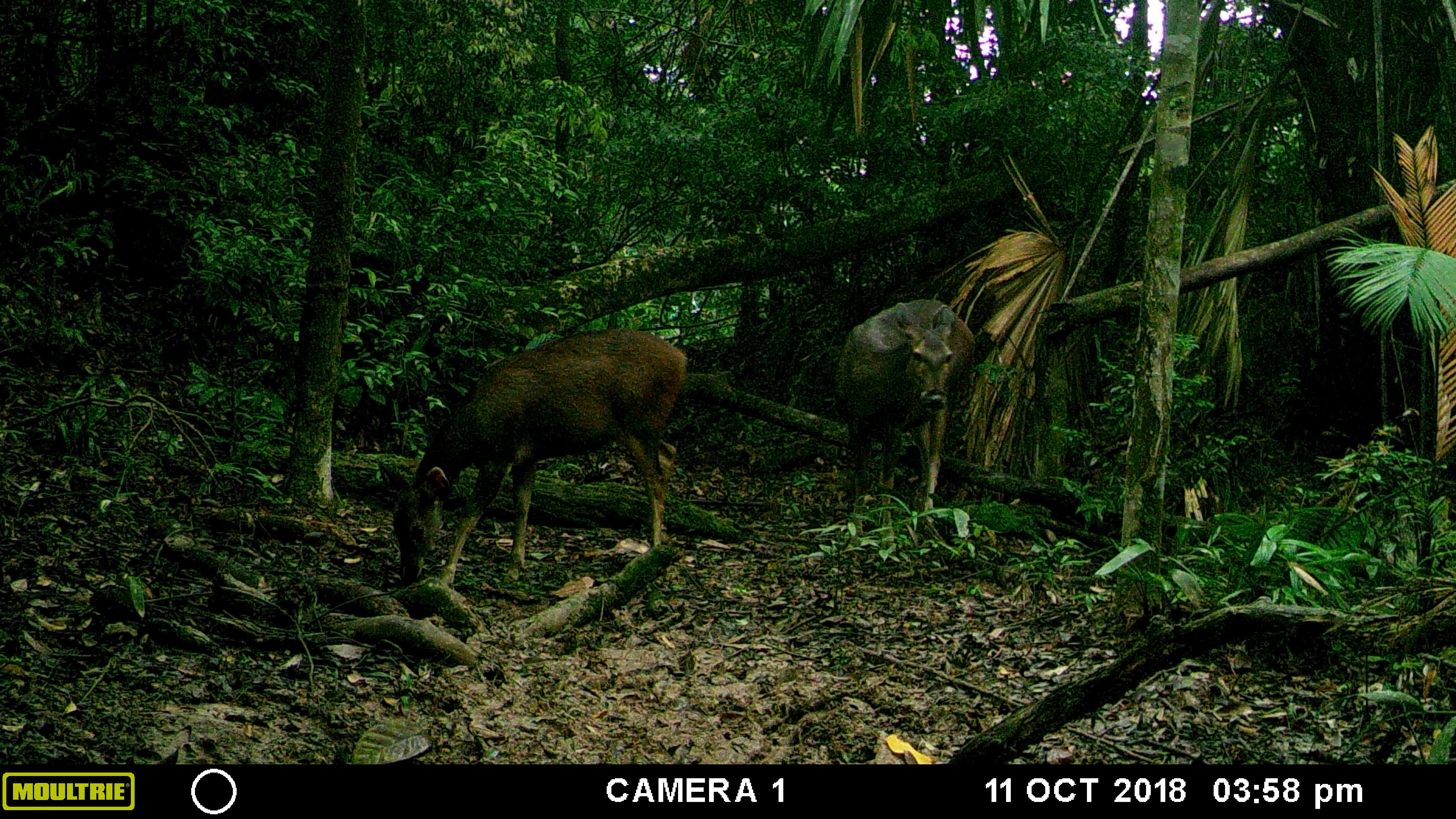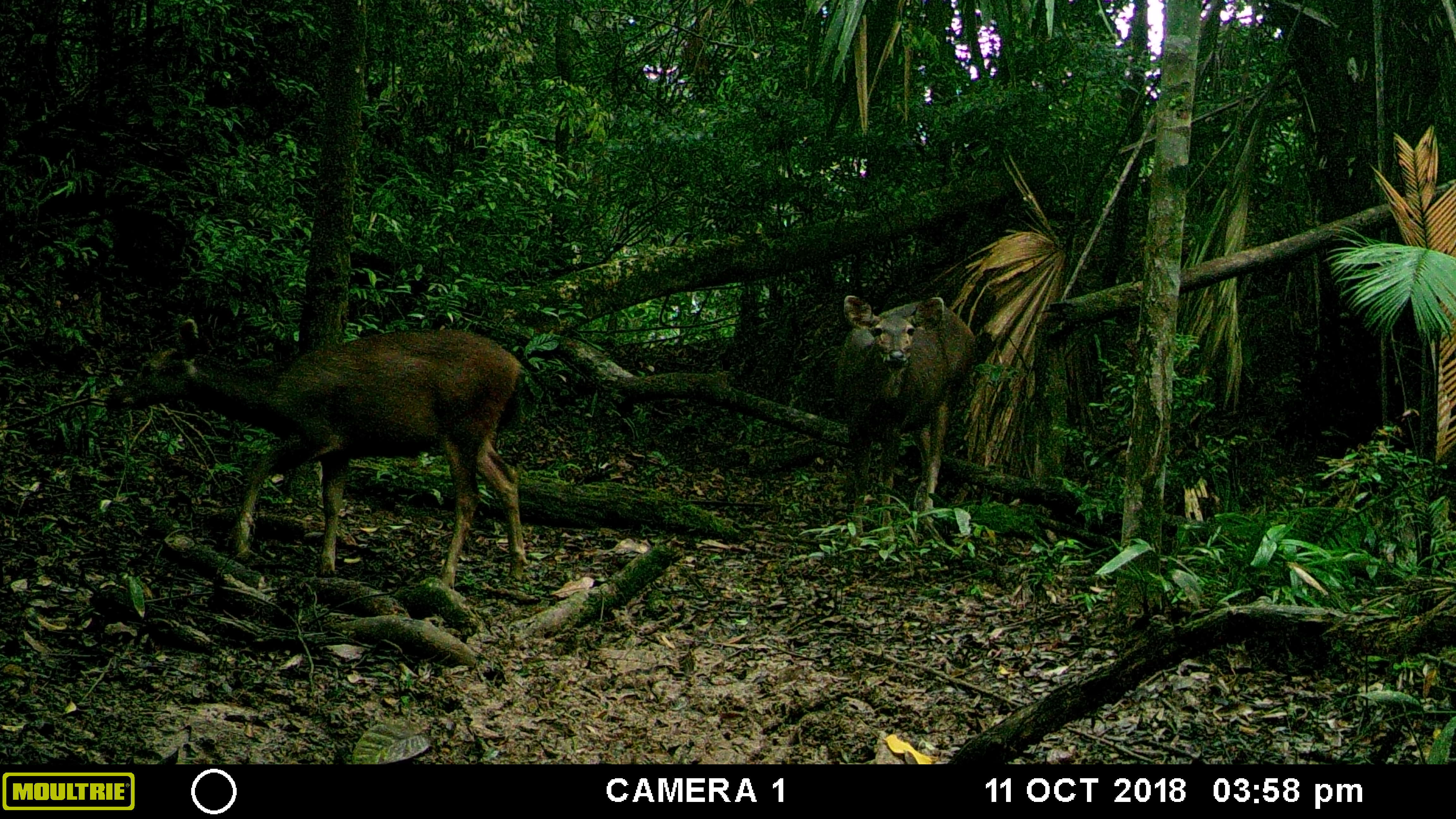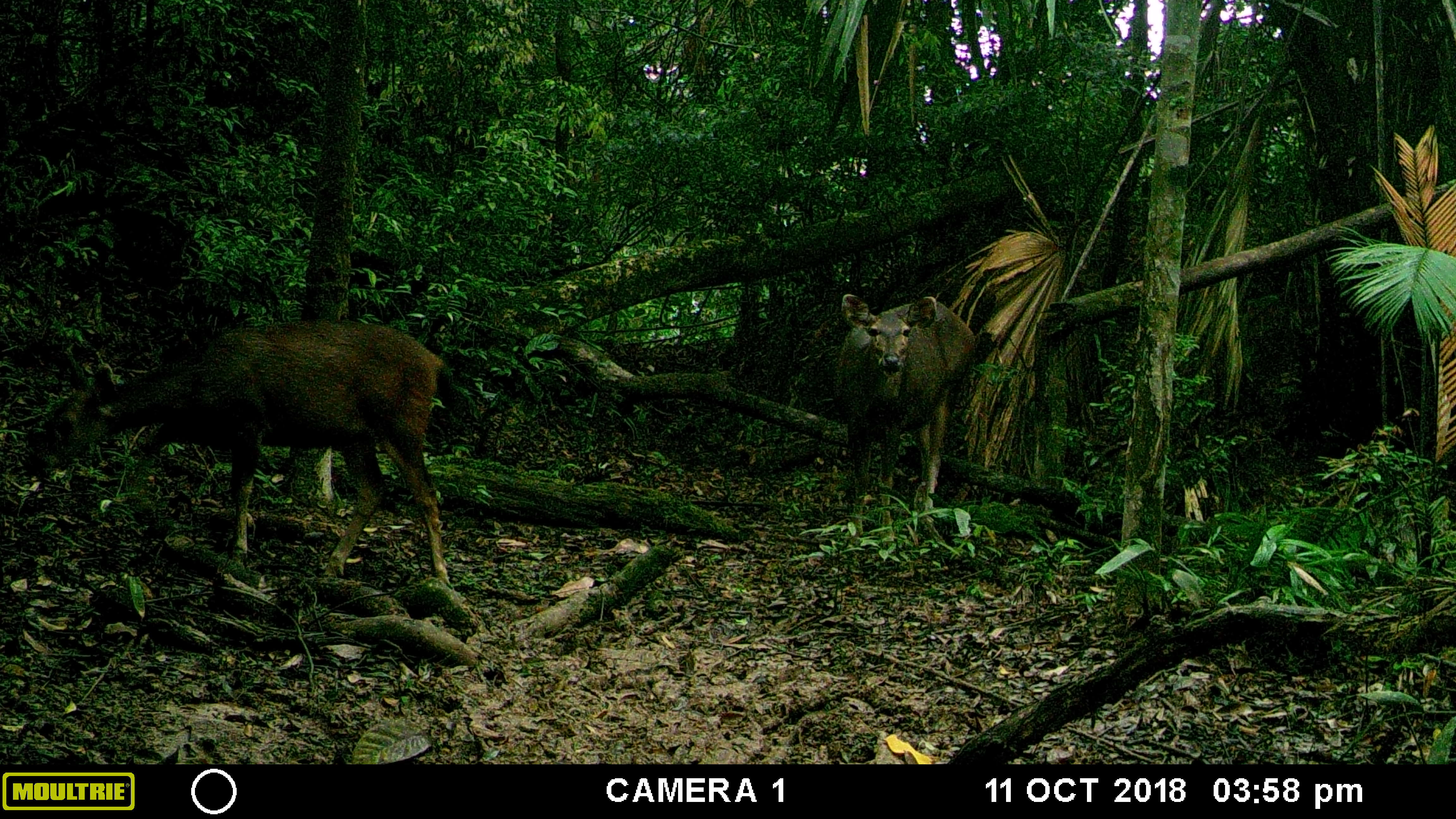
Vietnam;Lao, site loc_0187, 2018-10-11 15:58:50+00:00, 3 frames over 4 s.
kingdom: Animalia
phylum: Chordata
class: Mammalia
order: Artiodactyla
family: Cervidae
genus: Rusa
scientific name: Rusa unicolor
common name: sambar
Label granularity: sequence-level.